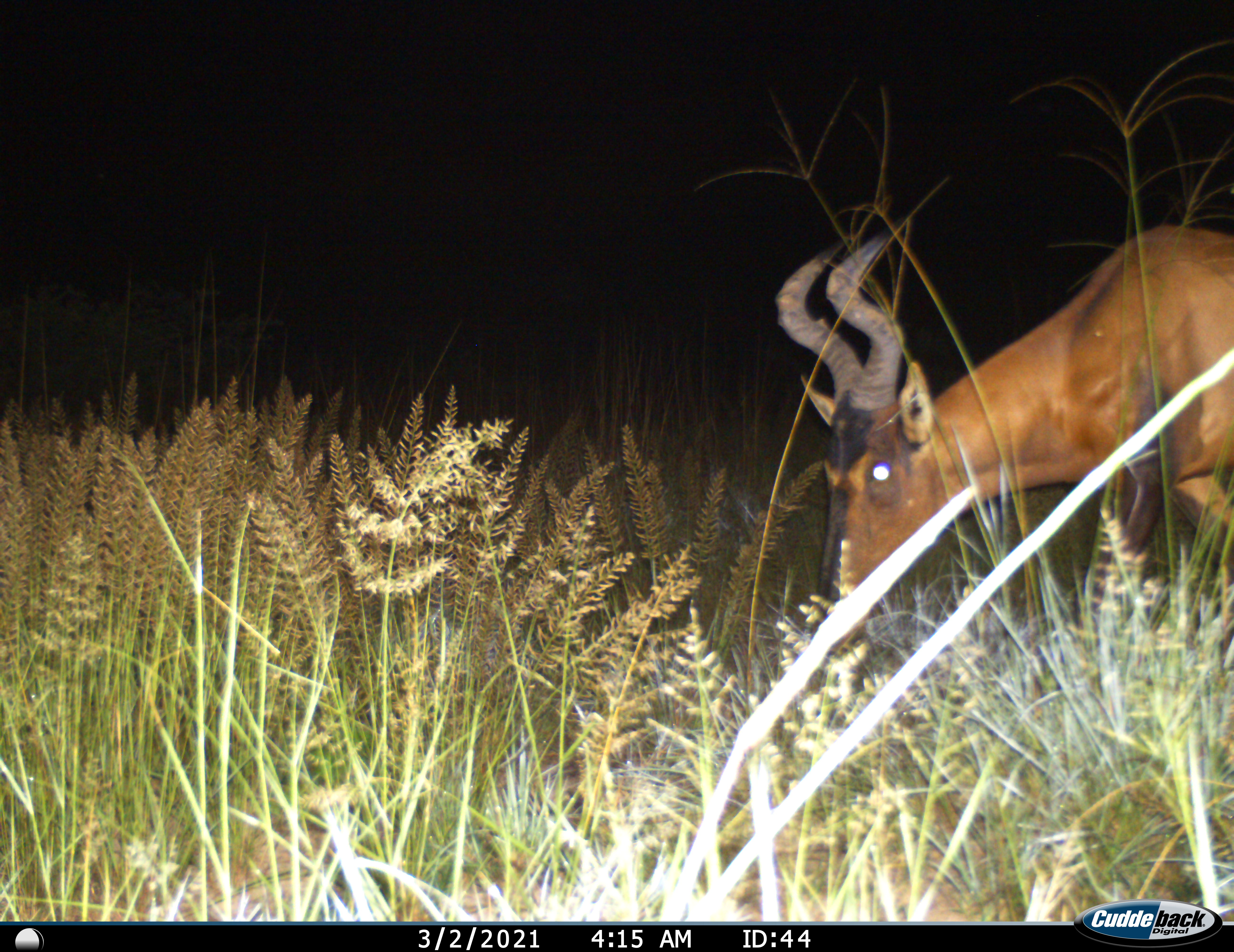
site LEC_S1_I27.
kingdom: Animalia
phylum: Chordata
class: Mammalia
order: Artiodactyla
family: Bovidae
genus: Alcelaphus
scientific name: Alcelaphus buselaphus caama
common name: red hartebeest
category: hartebeestred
Hartebeestred (red hartebeest) (Alcelaphus buselaphus caama), count 1. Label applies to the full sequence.